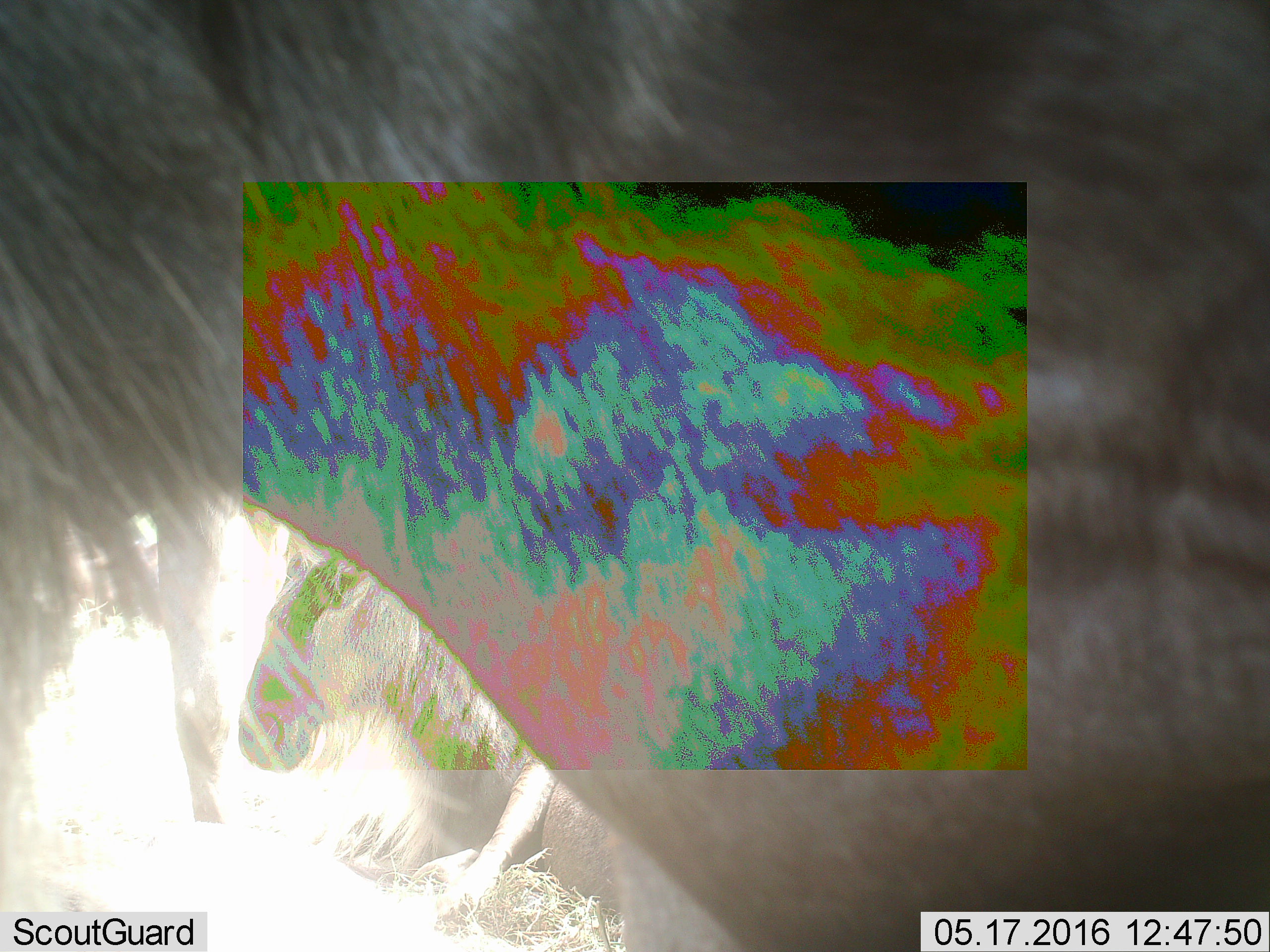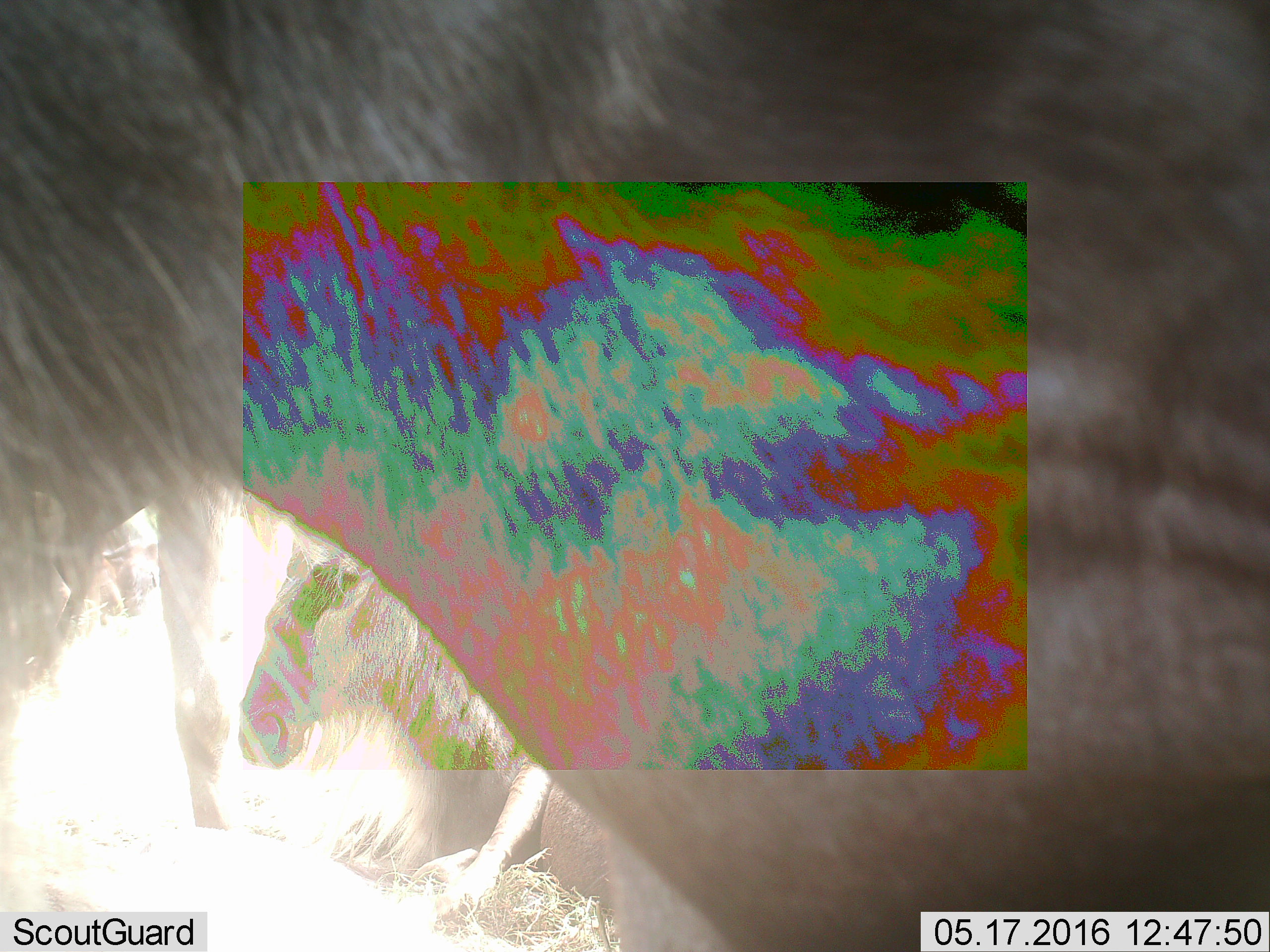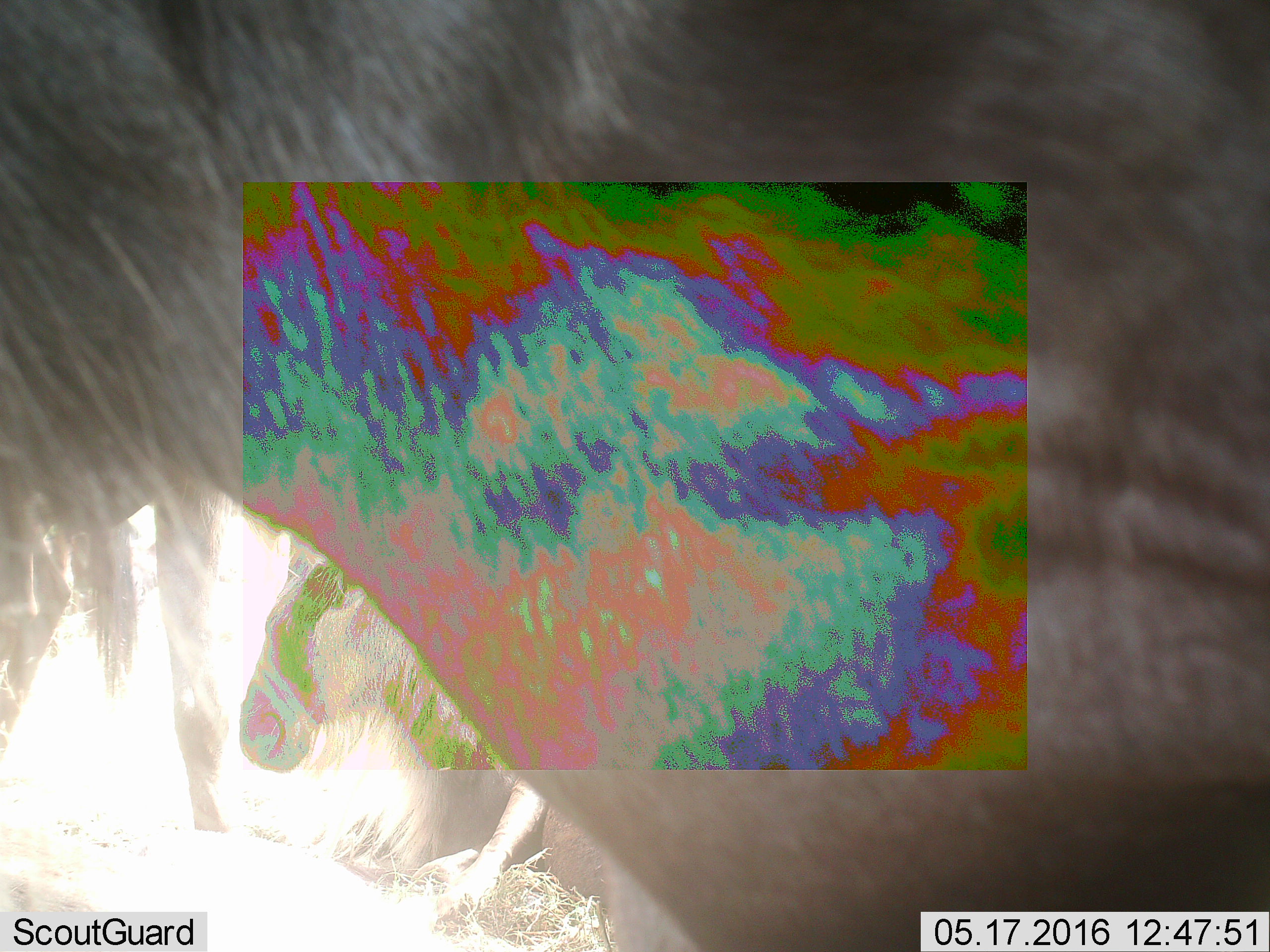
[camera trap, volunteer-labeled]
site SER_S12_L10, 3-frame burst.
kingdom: Animalia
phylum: Chordata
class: Mammalia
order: Artiodactyla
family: Bovidae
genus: Connochaetes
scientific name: Connochaetes taurinus taurinus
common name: blue wildebeest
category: wildebeestblue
Wildebeestblue (blue wildebeest) (Connochaetes taurinus taurinus), count 4. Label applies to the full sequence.